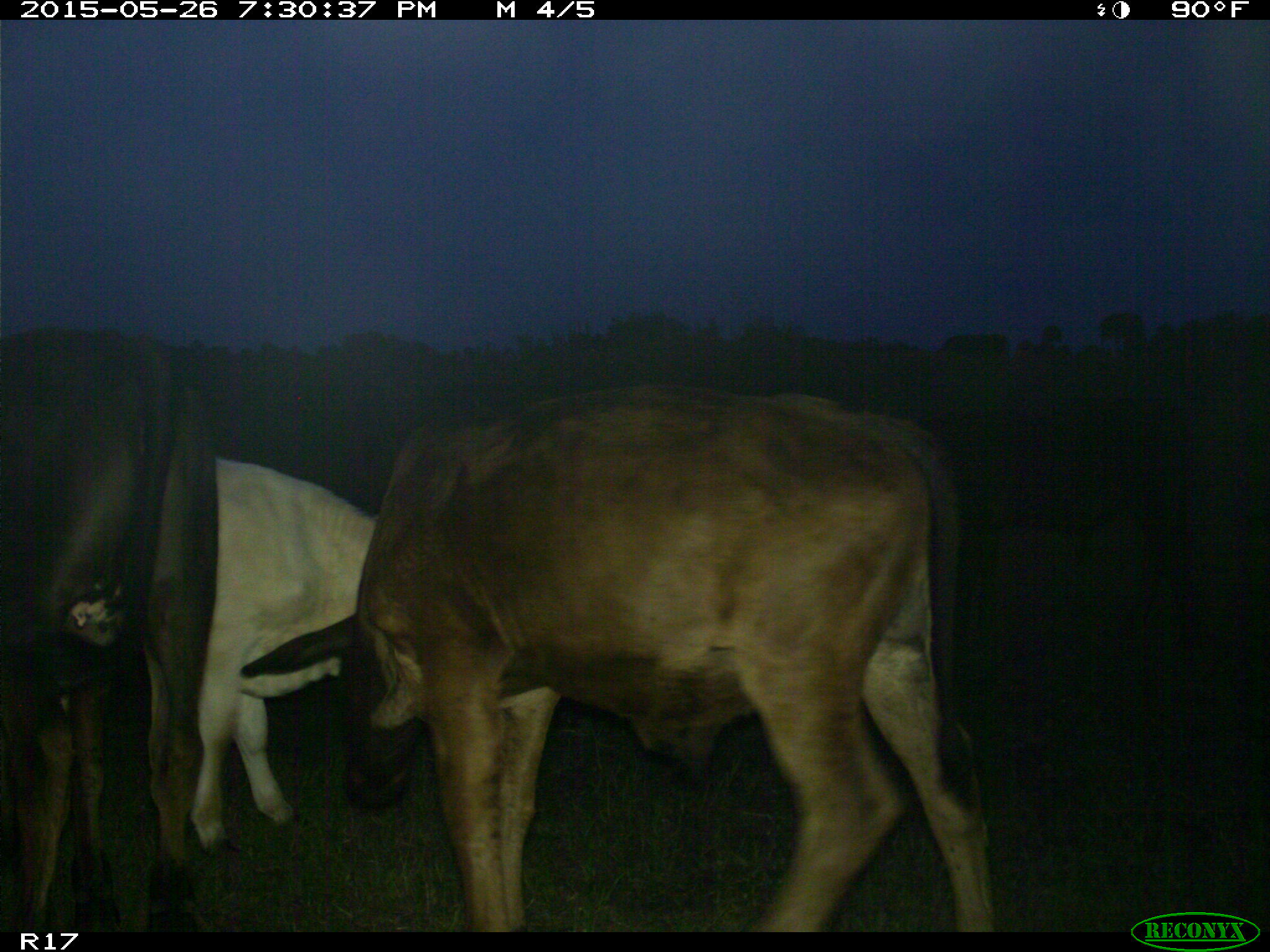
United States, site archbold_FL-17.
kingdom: Animalia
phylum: Chordata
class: Mammalia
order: Artiodactyla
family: Bovidae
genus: Bos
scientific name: Bos taurus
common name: domestic cow